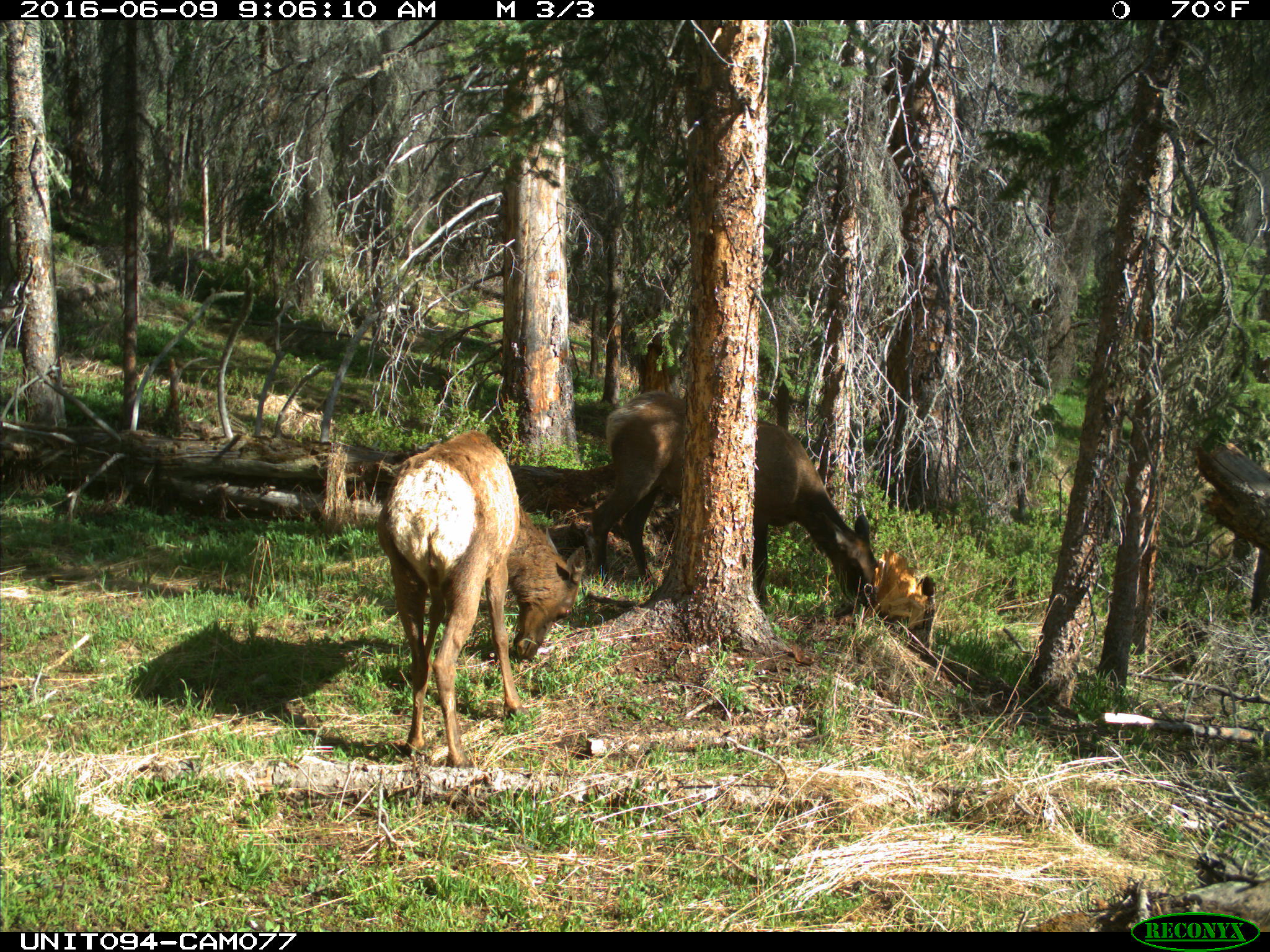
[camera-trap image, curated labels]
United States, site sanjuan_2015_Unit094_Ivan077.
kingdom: Animalia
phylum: Chordata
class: Mammalia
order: Artiodactyla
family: Cervidae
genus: Cervus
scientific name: Cervus elaphus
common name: red deer